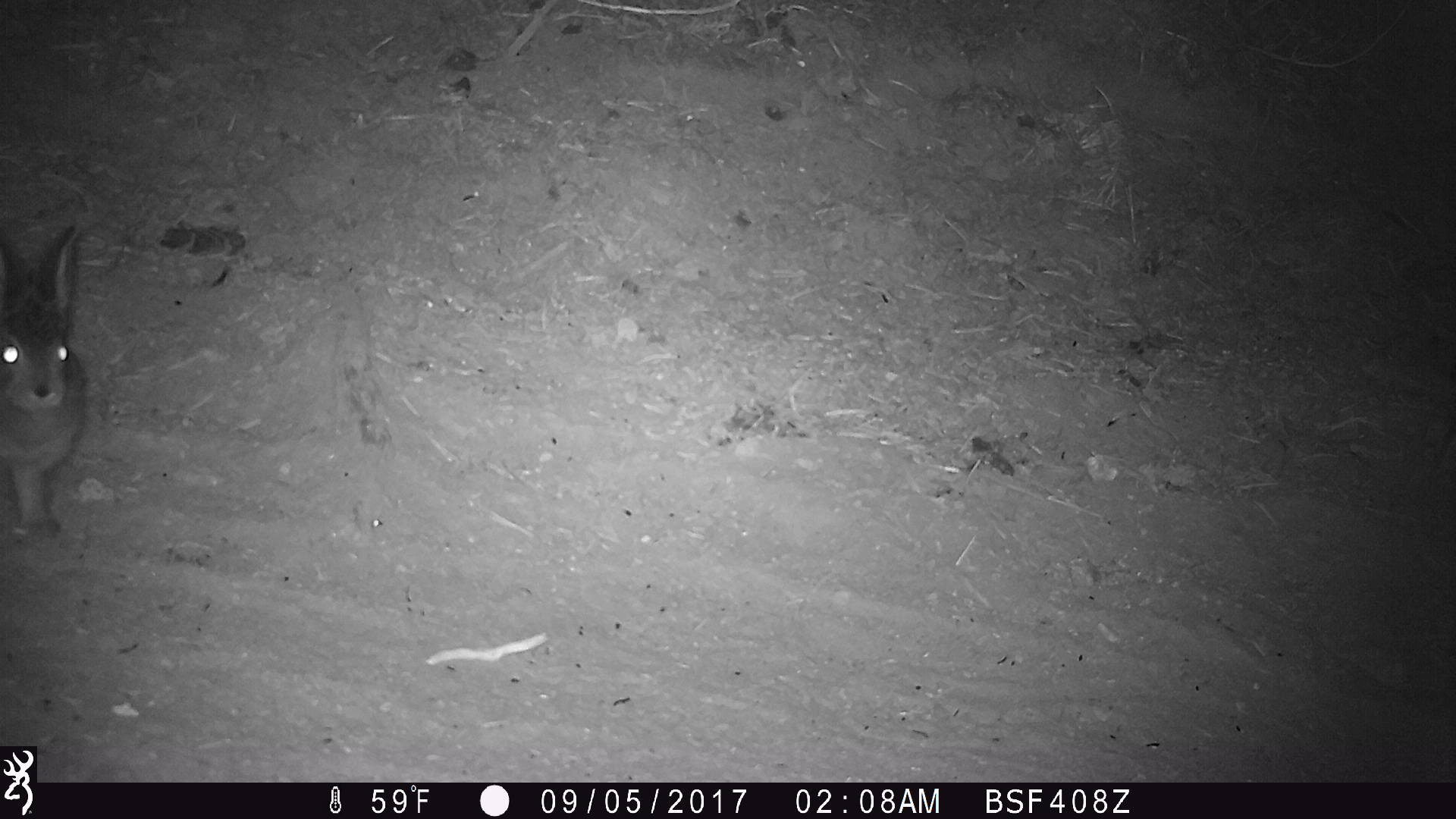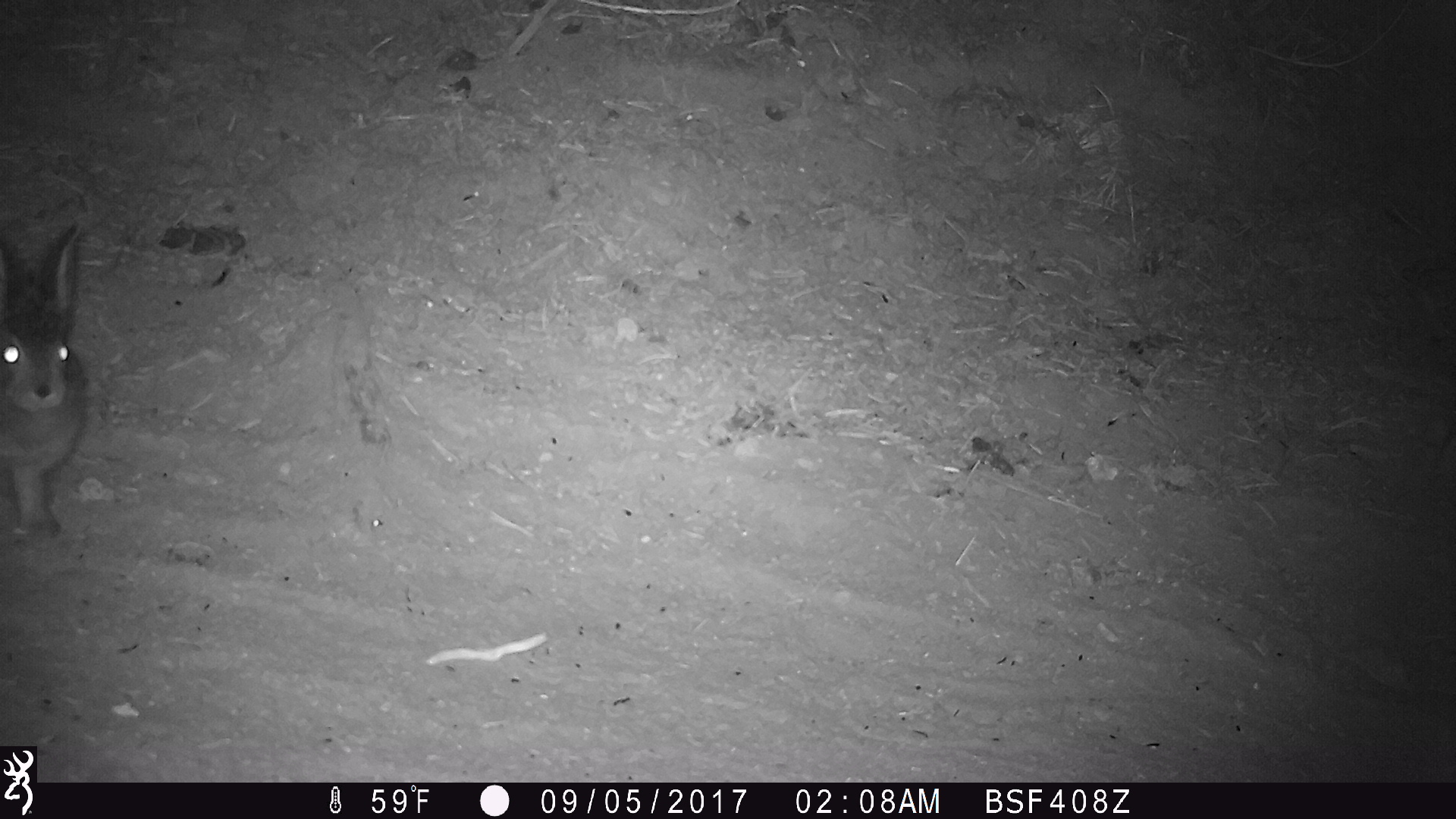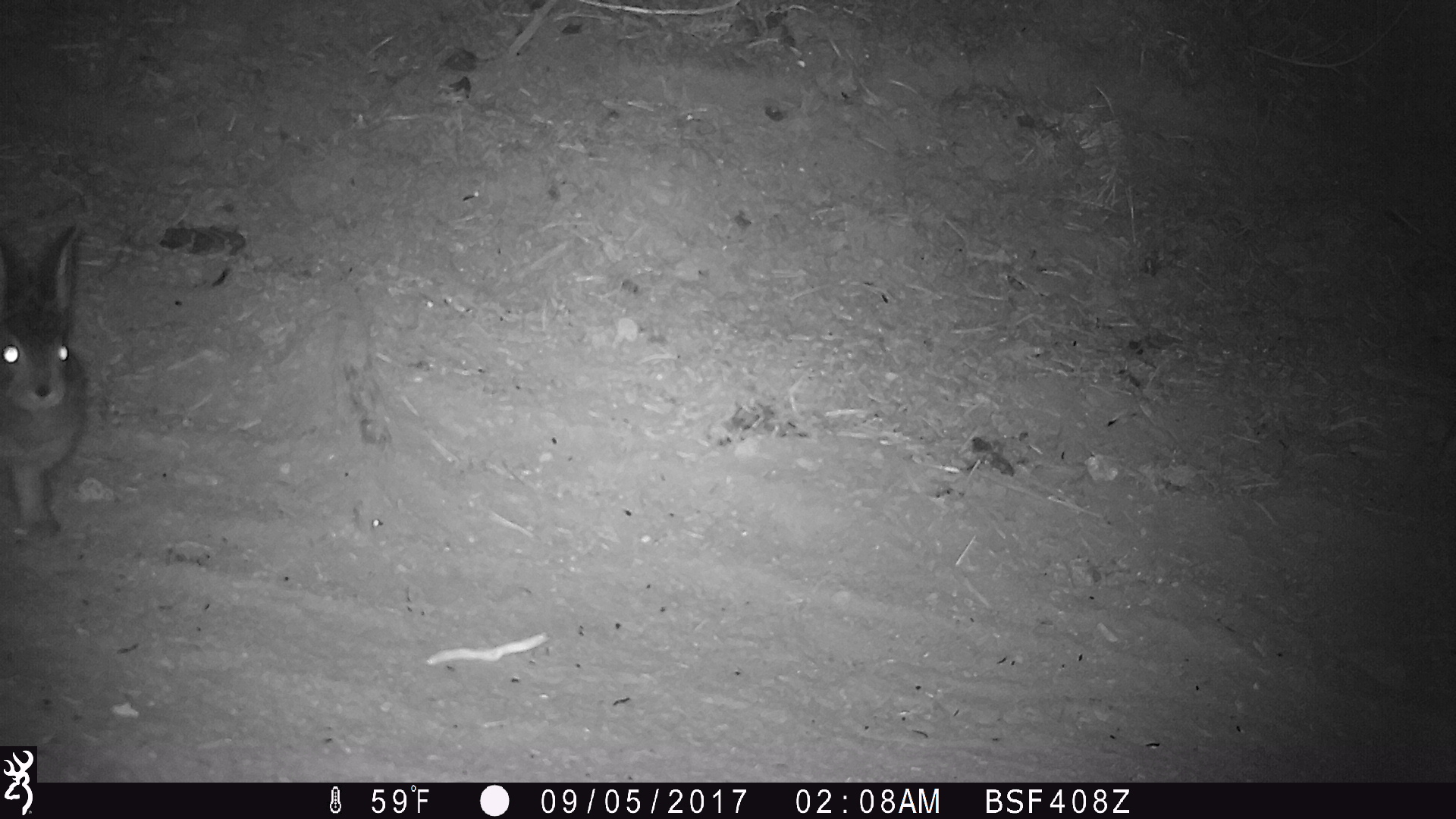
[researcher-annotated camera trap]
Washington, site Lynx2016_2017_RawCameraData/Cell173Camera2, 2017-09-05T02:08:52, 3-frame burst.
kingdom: Animalia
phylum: Chordata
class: Mammalia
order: Lagomorpha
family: Leporidae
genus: Lepus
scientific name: Lepus americanus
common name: snowshoe hare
Lepus americanus (snowshoe hare). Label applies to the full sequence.